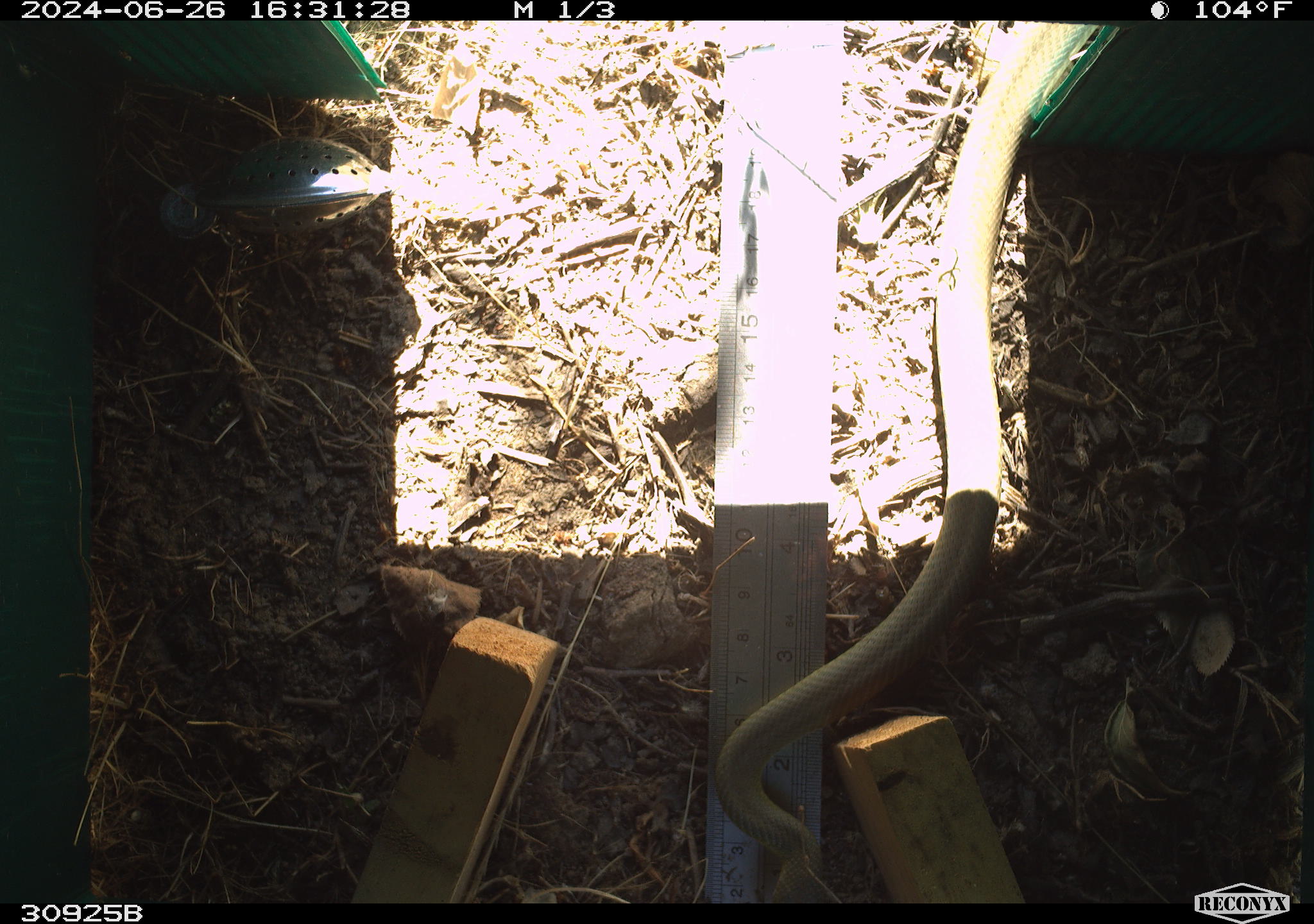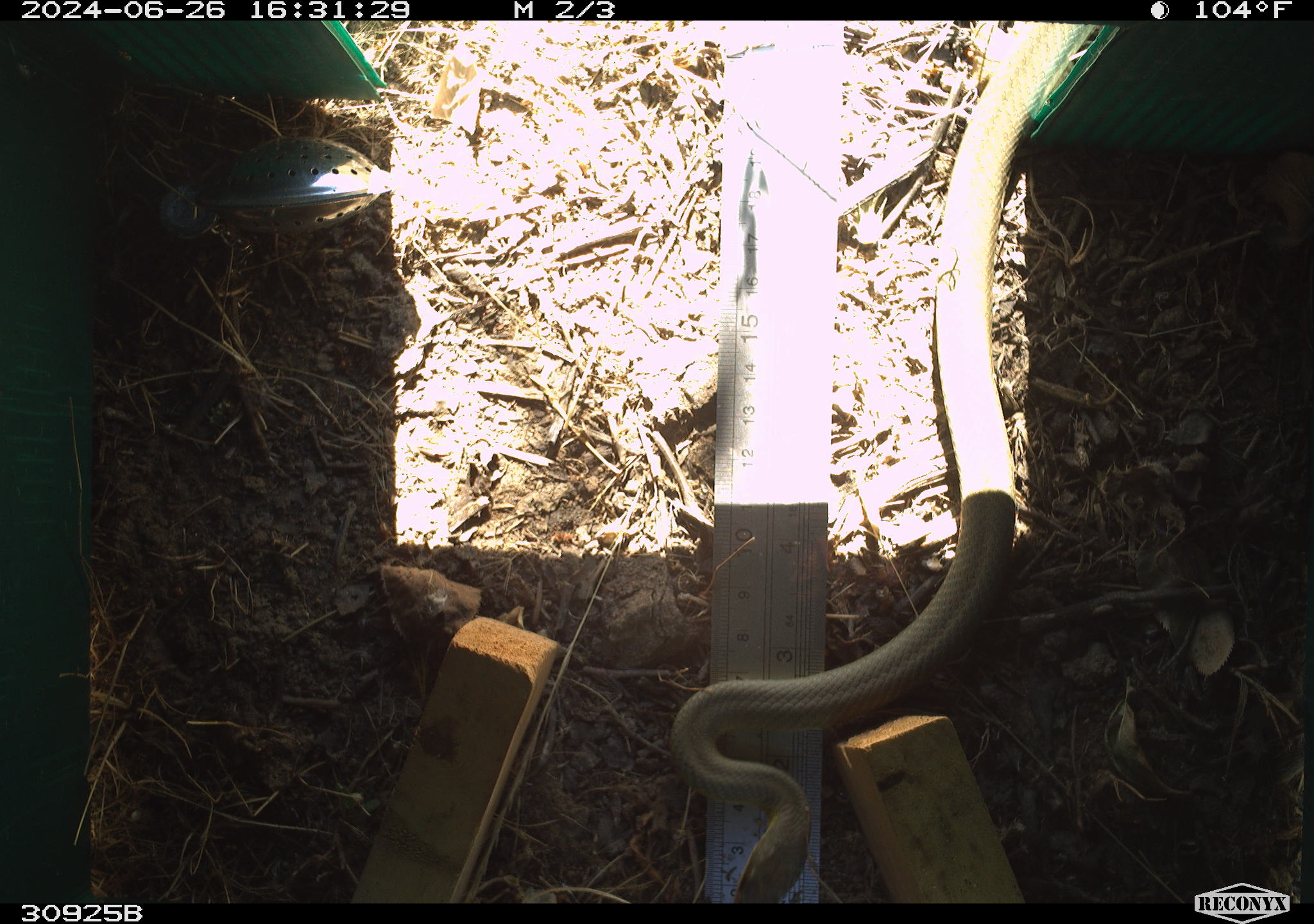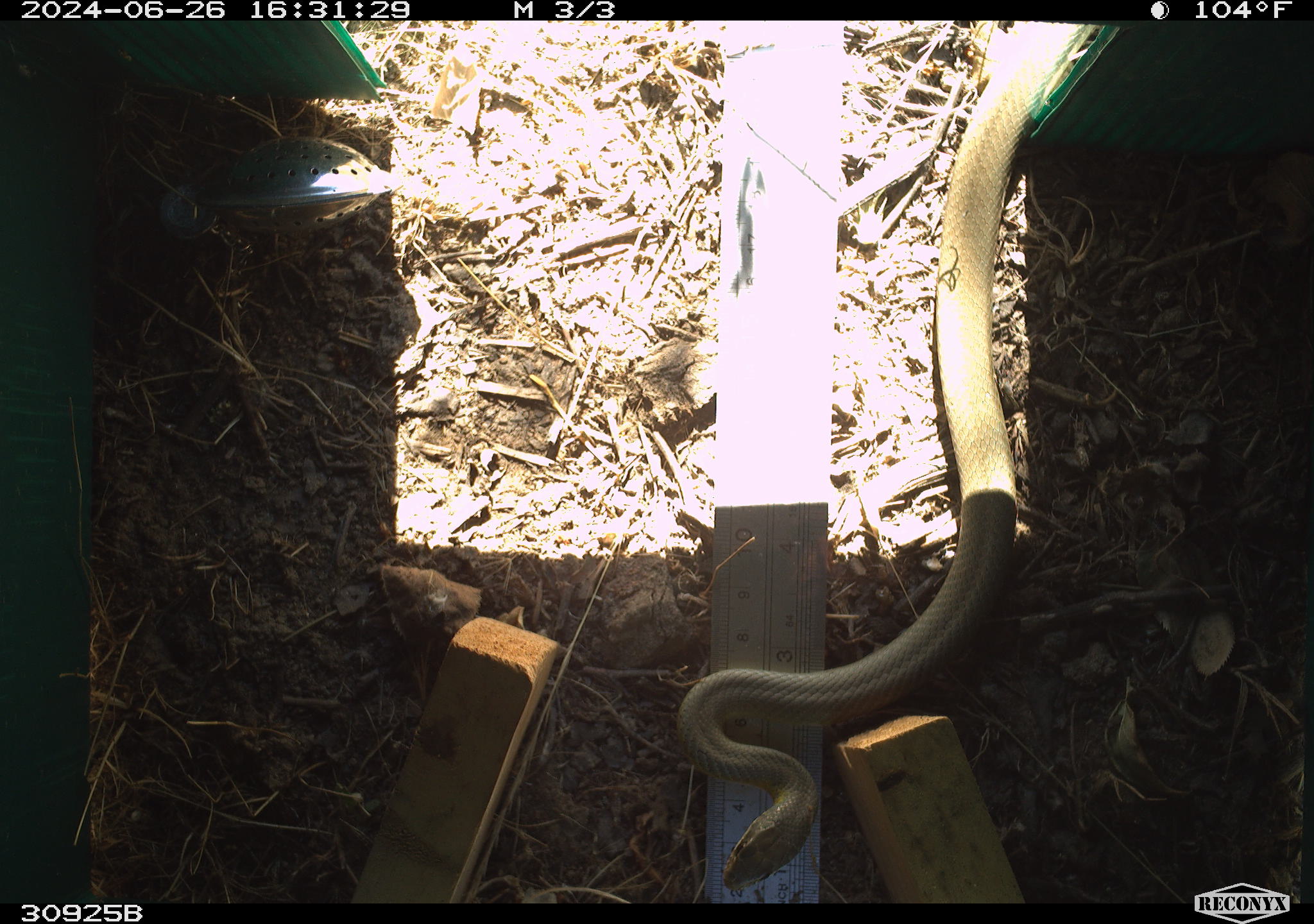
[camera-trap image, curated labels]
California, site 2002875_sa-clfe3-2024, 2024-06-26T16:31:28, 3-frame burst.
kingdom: Animalia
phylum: Chordata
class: Reptilia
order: Squamata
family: Colubridae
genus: Coluber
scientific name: Coluber constrictor mormon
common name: western yellow-bellied racer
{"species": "western yellow-bellied racer (Coluber constrictor mormon)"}